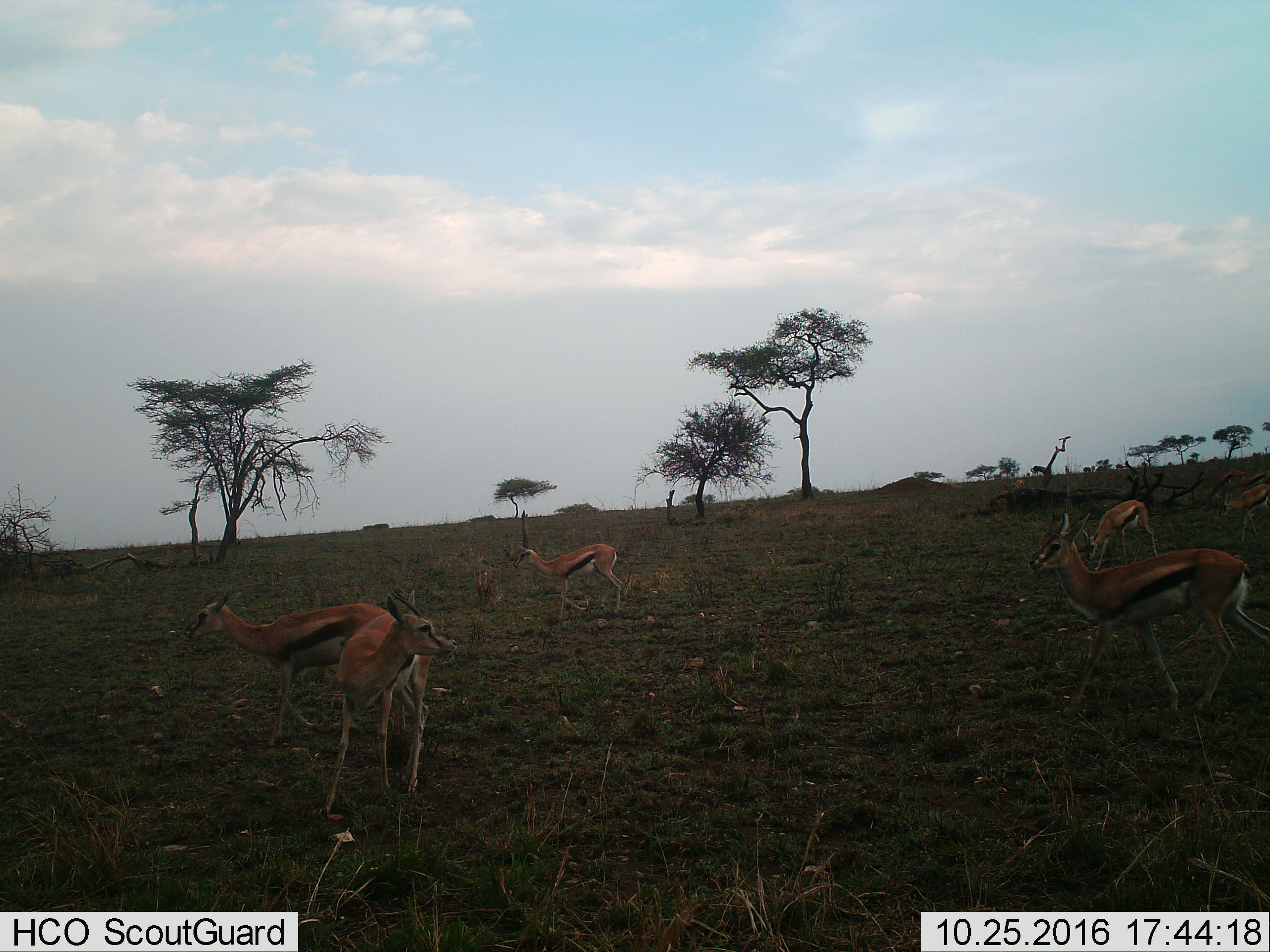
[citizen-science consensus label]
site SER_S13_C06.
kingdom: Animalia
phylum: Chordata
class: Mammalia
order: Artiodactyla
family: Bovidae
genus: Eudorcas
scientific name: Eudorcas thomsonii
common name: thomson's gazelle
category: gazellethomsons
Gazellethomsons (thomson's gazelle) (Eudorcas thomsonii), count 6. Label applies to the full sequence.